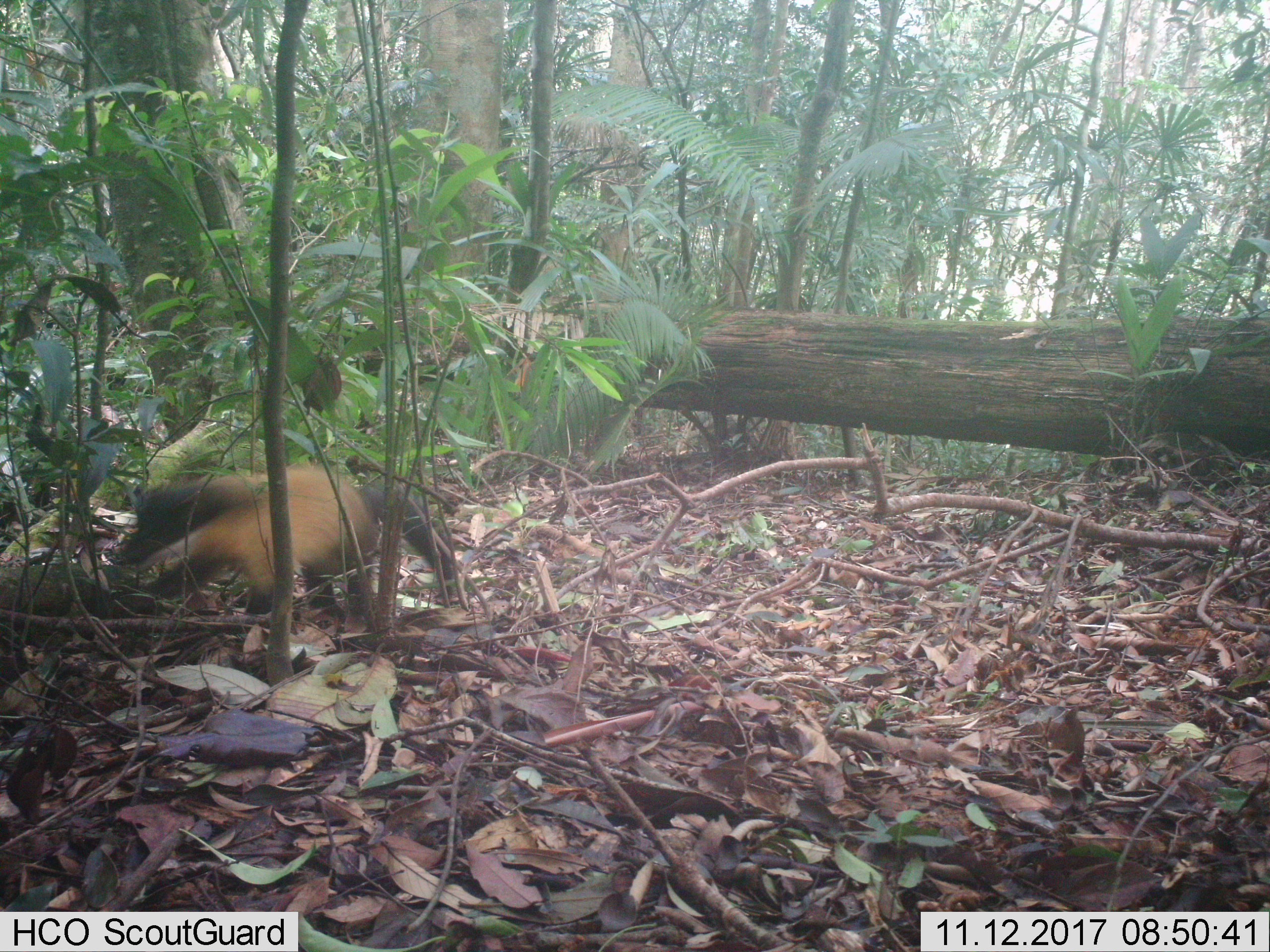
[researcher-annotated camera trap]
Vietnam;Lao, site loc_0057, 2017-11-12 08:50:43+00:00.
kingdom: Animalia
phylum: Chordata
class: Mammalia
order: Carnivora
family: Mustelidae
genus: Martes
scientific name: Martes flavigula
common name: yellow-throated marten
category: yellow throated marten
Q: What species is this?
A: Yellow throated marten (yellow-throated marten) (Martes flavigula).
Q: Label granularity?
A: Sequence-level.